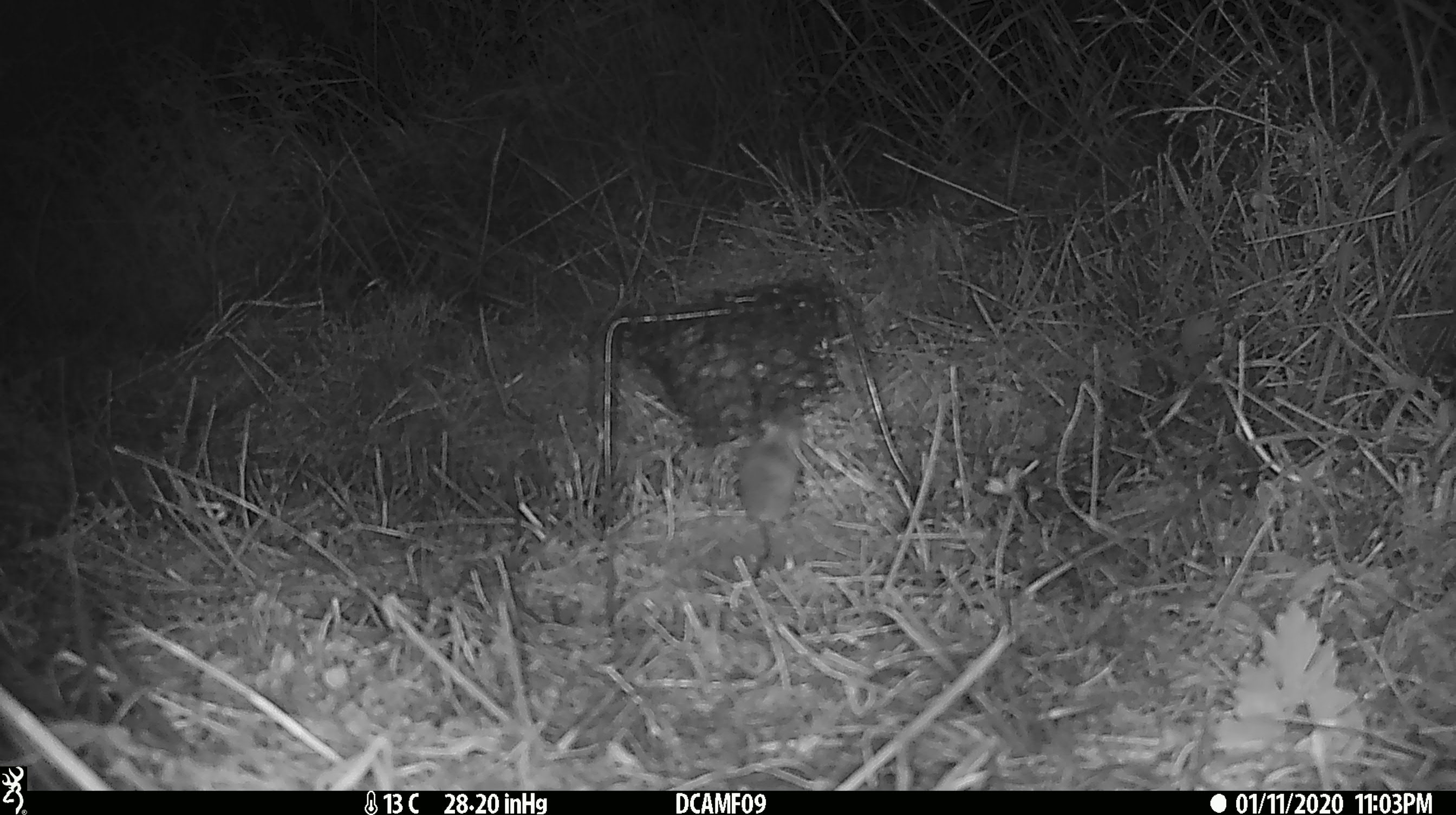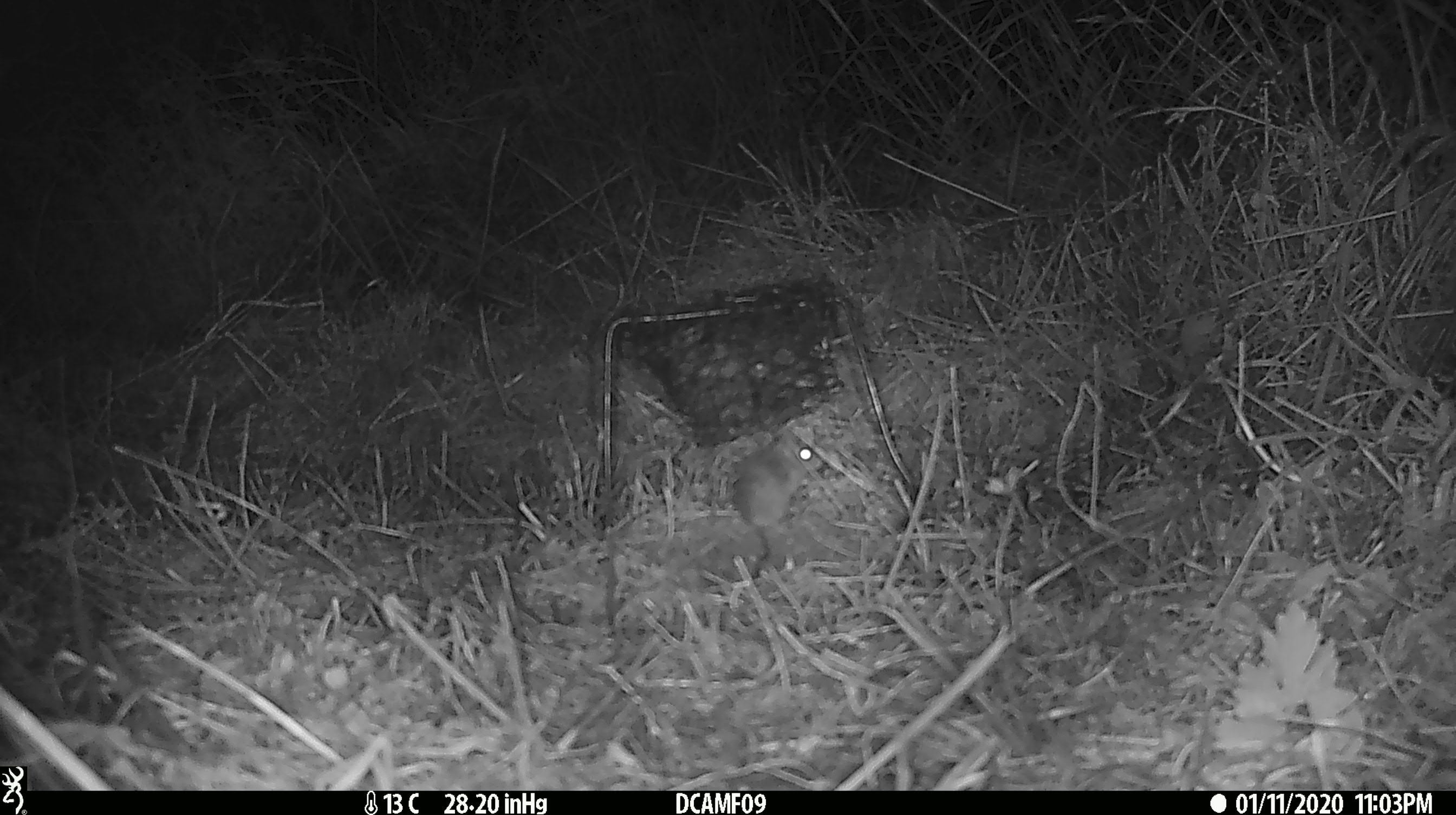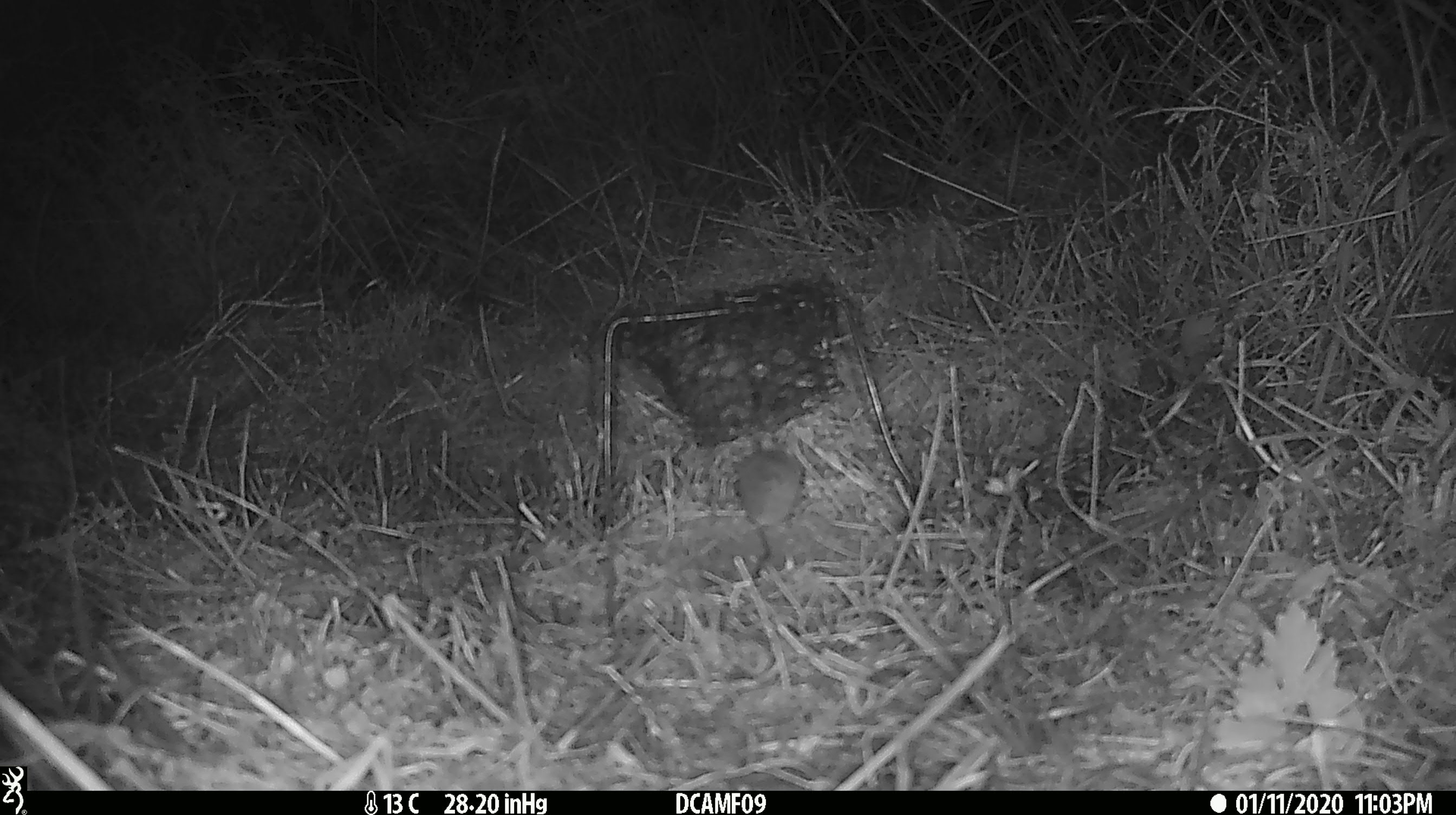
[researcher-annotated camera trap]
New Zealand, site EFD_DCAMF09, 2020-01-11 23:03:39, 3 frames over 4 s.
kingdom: Animalia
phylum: Chordata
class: Mammalia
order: Rodentia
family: Muridae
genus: Mus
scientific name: Mus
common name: mouse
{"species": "mouse (Mus)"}